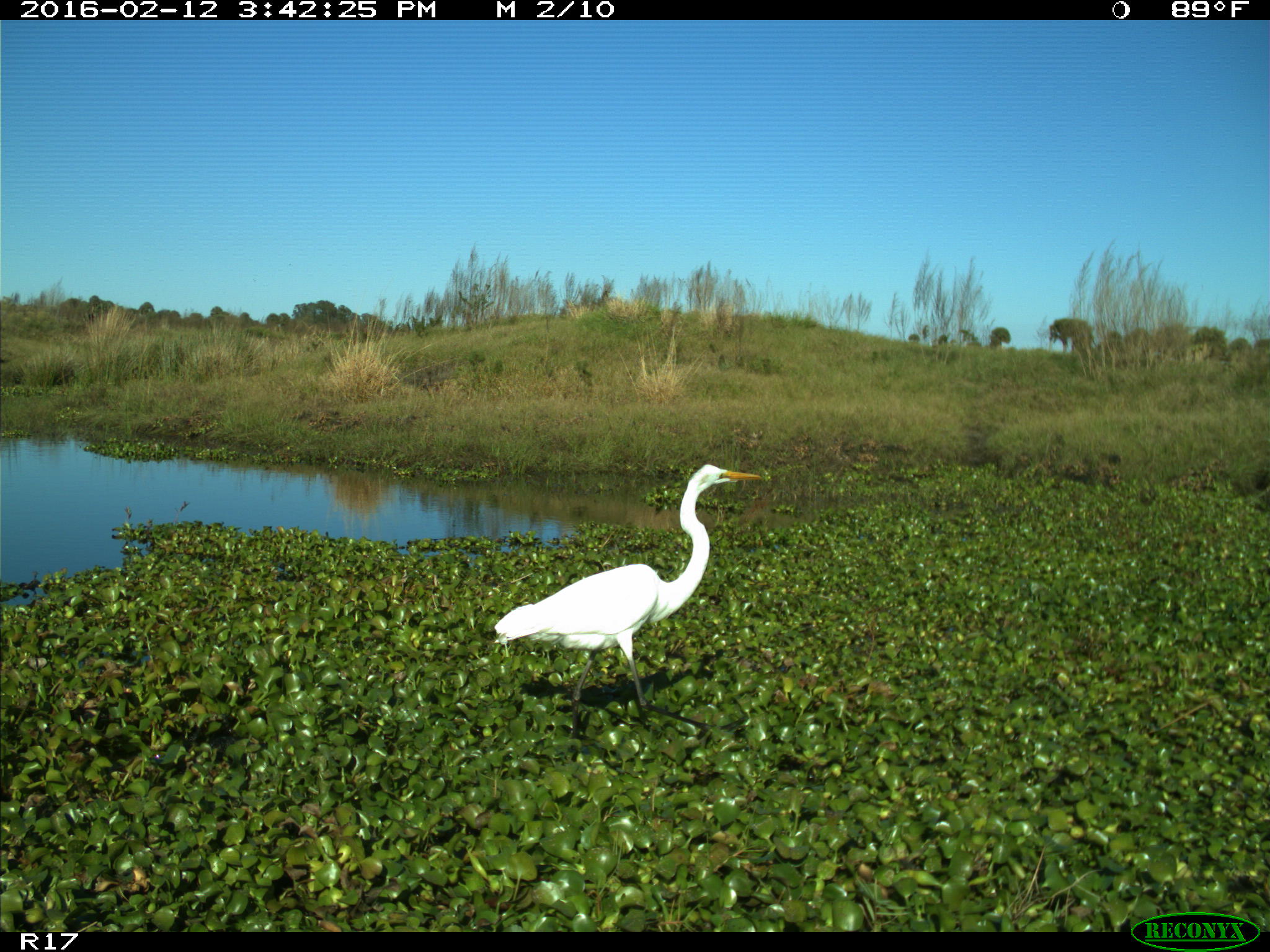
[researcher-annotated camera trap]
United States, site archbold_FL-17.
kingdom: Animalia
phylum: Chordata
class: Aves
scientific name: Aves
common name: birds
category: unidentified bird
Unidentified bird (birds) (Aves).